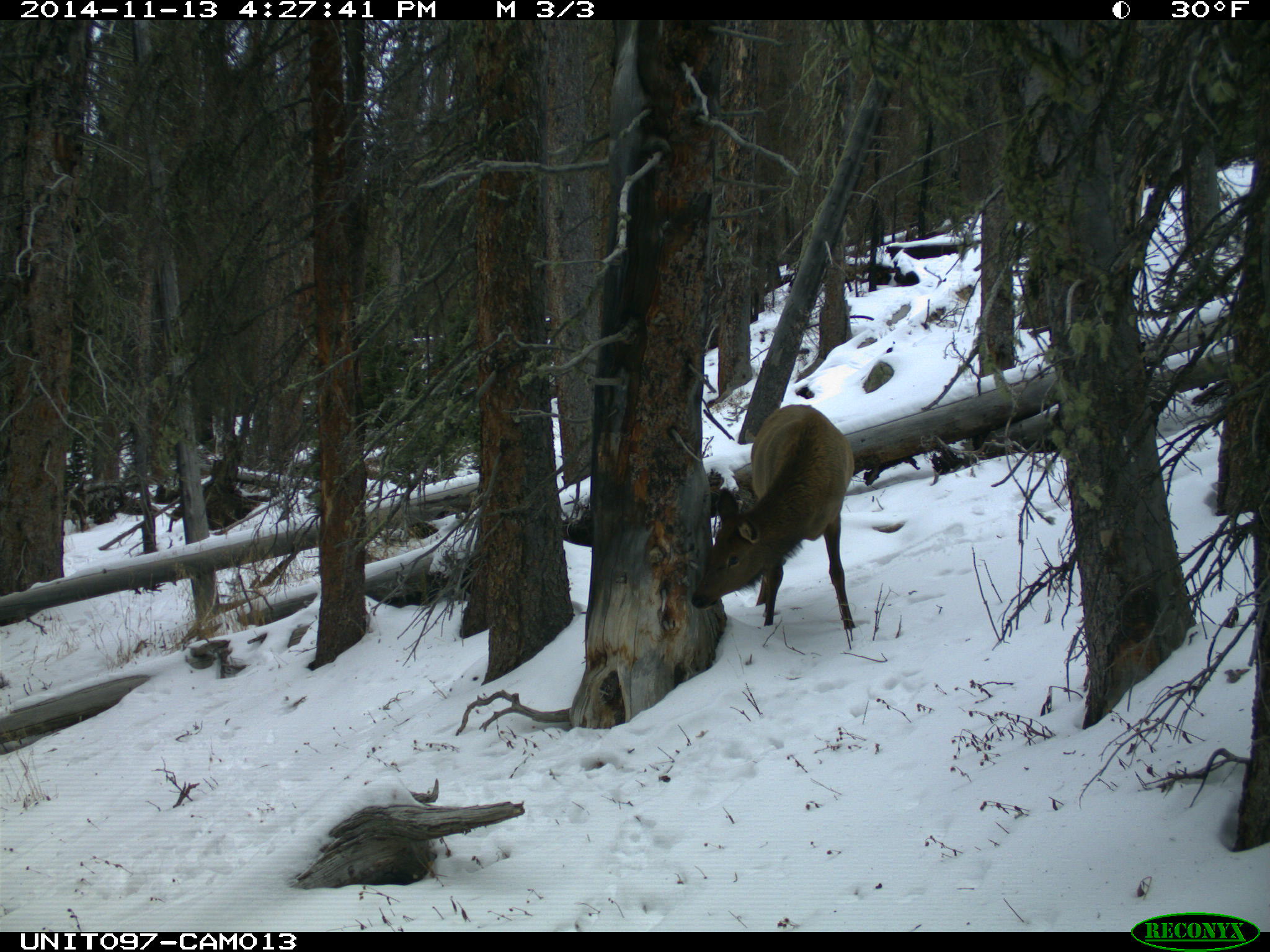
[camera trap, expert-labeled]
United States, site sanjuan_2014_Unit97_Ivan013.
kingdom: Animalia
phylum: Chordata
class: Mammalia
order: Artiodactyla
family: Cervidae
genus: Cervus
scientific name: Cervus elaphus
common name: red deer